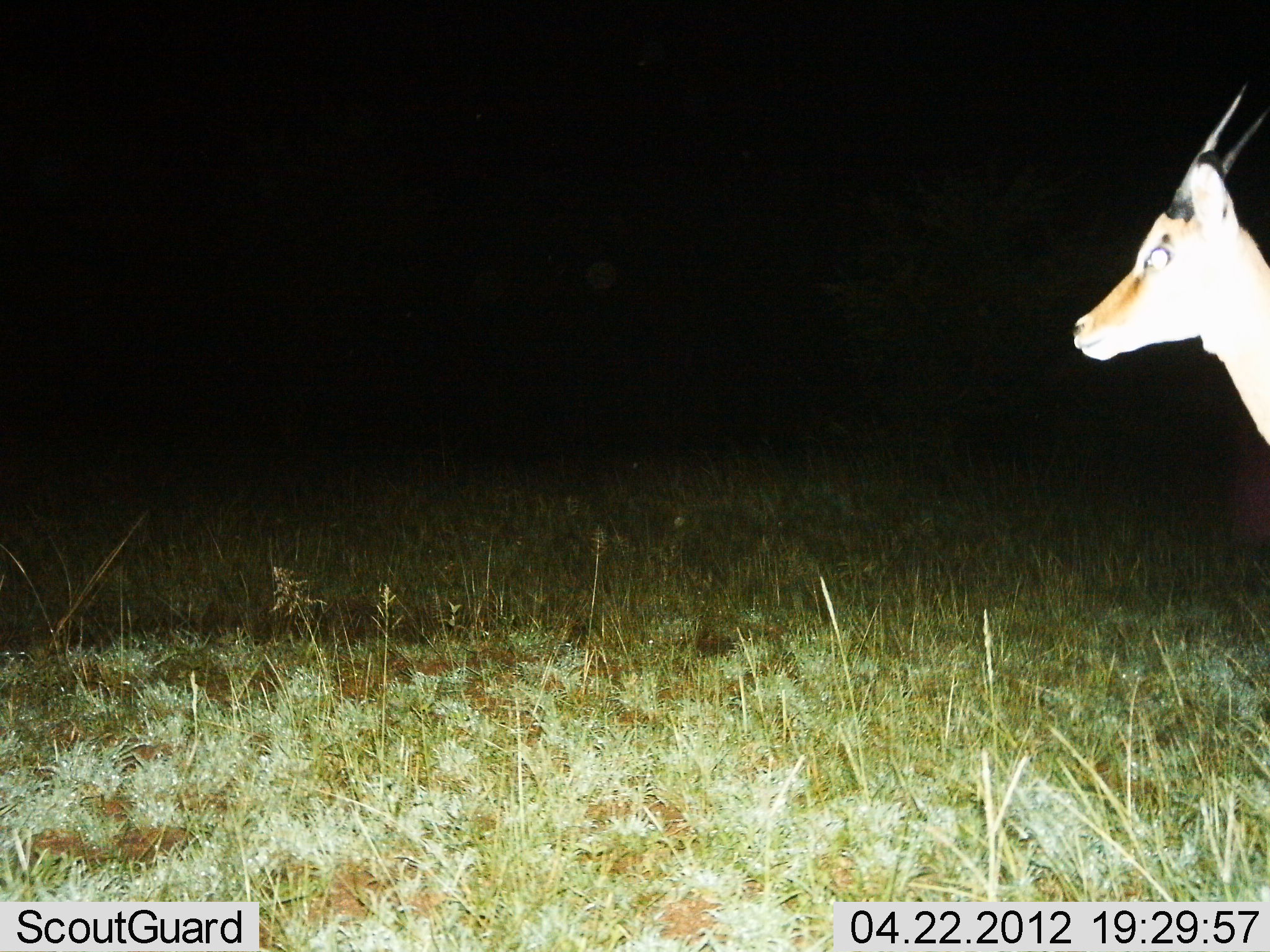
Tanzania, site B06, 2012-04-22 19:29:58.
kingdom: Animalia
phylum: Chordata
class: Mammalia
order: Artiodactyla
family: Bovidae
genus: Nanger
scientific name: Nanger granti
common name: grant's gazelle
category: gazellegrants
Gazellegrants (grant's gazelle) (Nanger granti), count 1. Behavior (volunteer vote fractions): standing 90%, resting 0%, moving 10%, interacting 0%. Young present (vote fraction): 0%. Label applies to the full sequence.